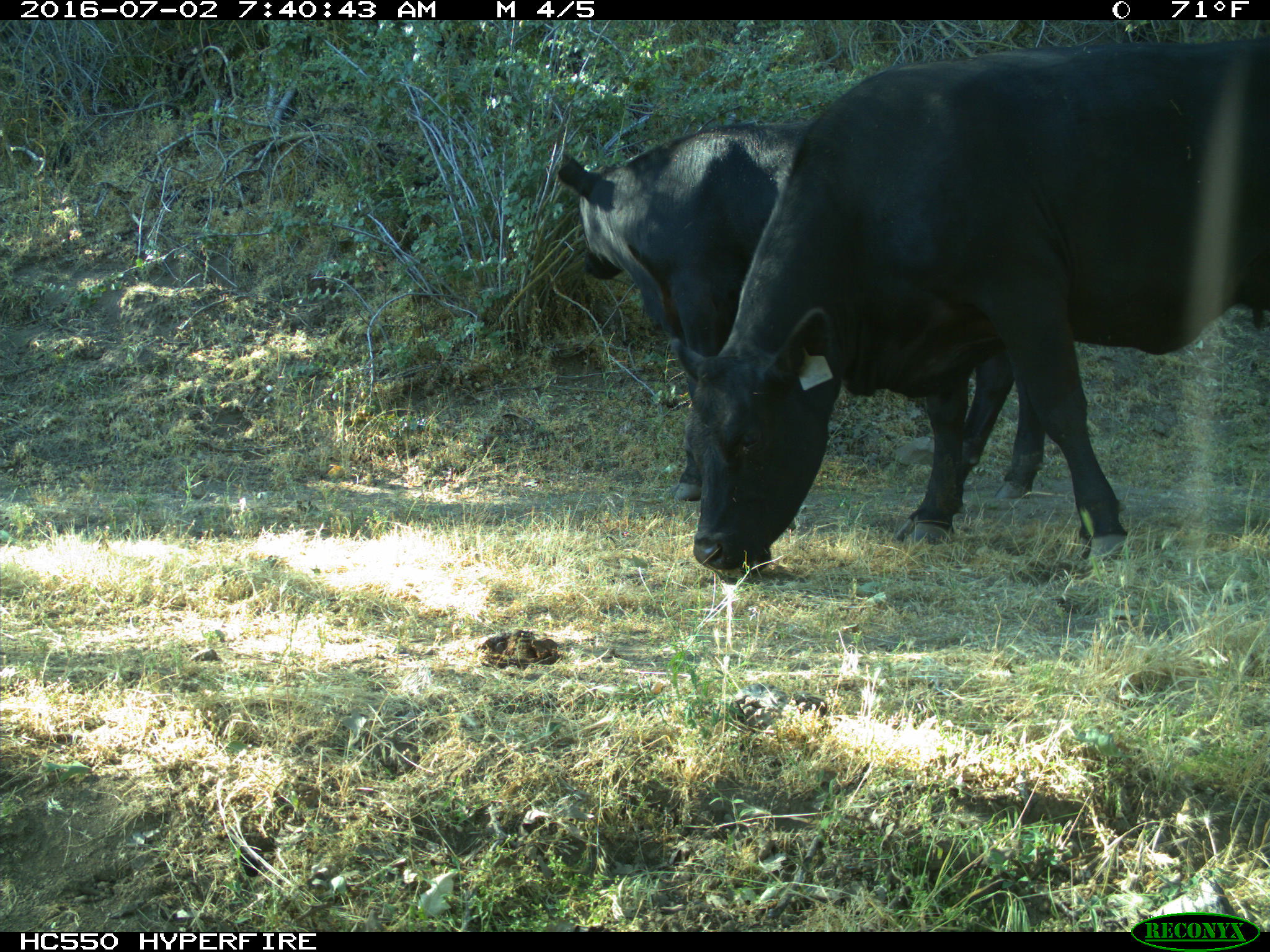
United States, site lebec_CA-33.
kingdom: Animalia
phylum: Chordata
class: Mammalia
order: Artiodactyla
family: Bovidae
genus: Bos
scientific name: Bos taurus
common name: domestic cow